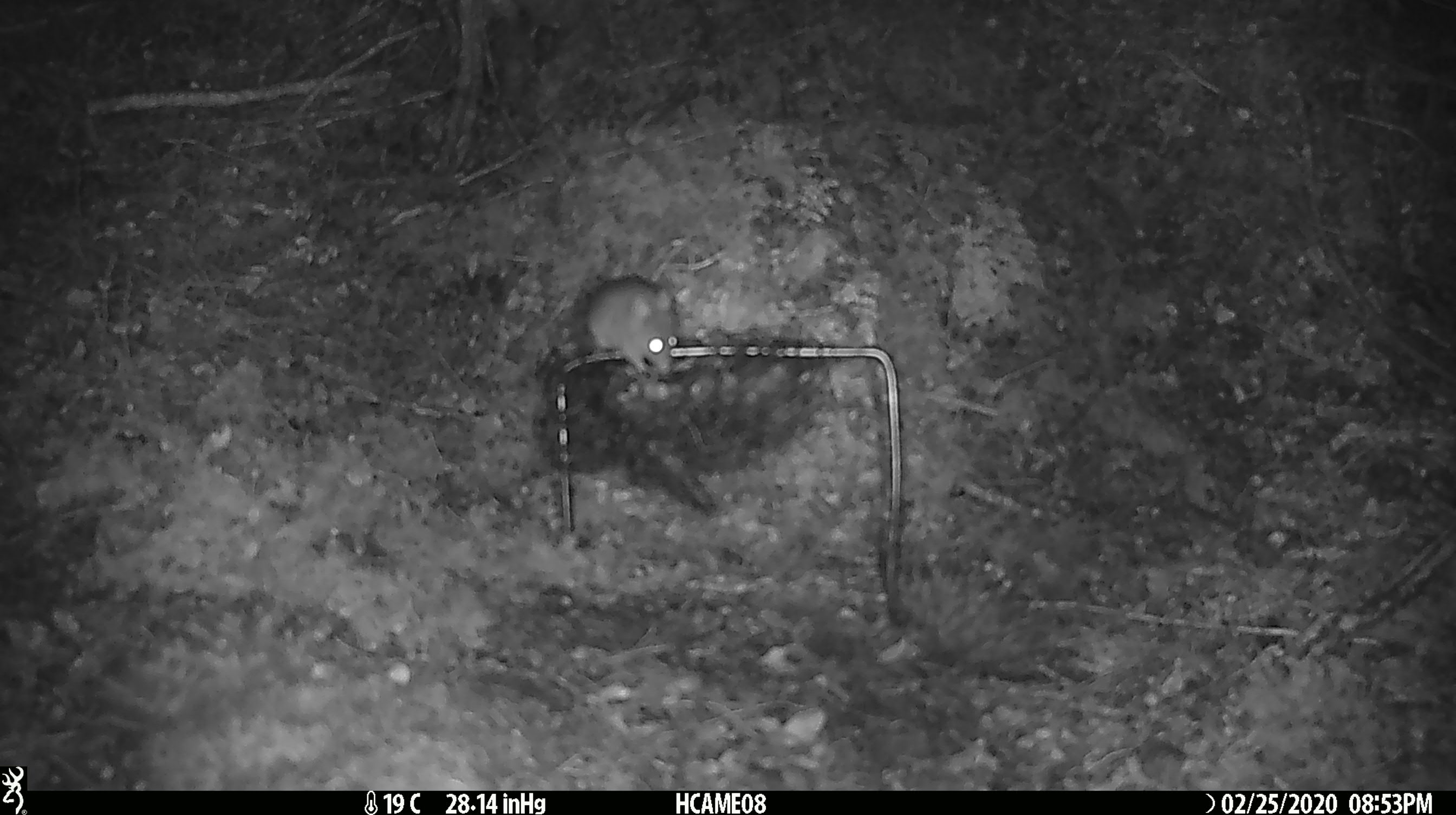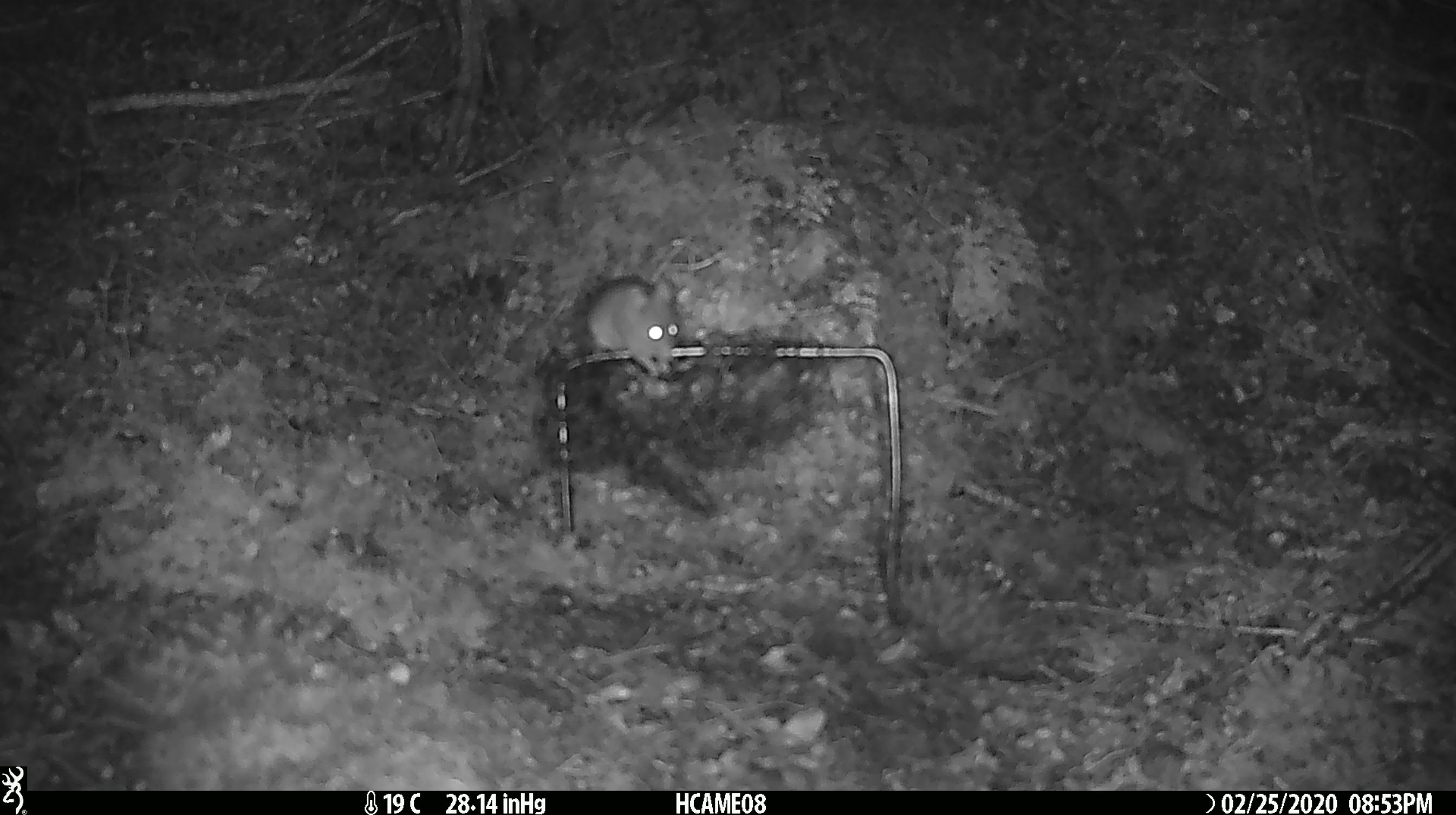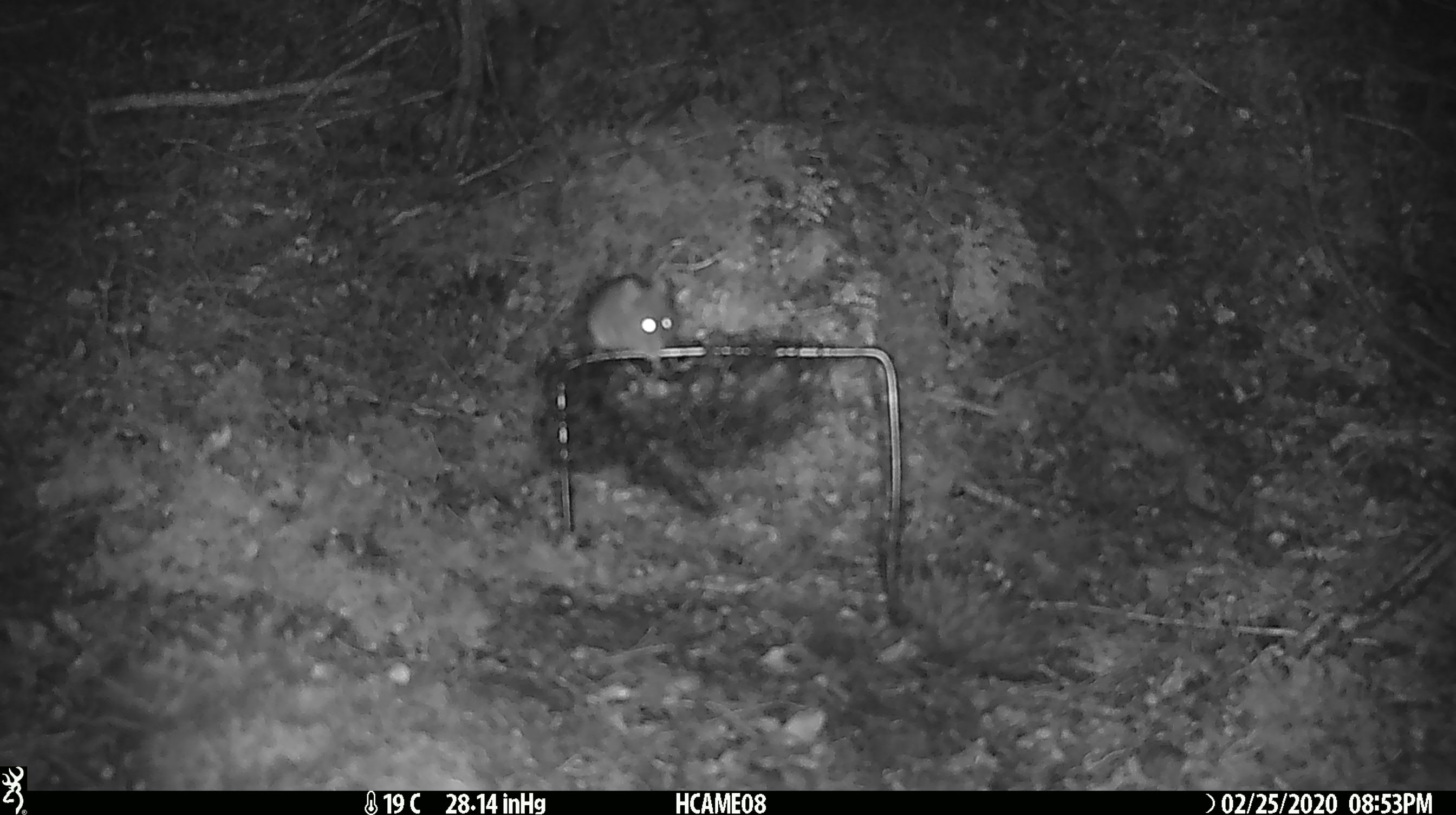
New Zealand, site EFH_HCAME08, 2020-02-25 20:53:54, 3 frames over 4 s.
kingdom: Animalia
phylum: Chordata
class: Mammalia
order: Rodentia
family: Muridae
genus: Mus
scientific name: Mus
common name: mouse